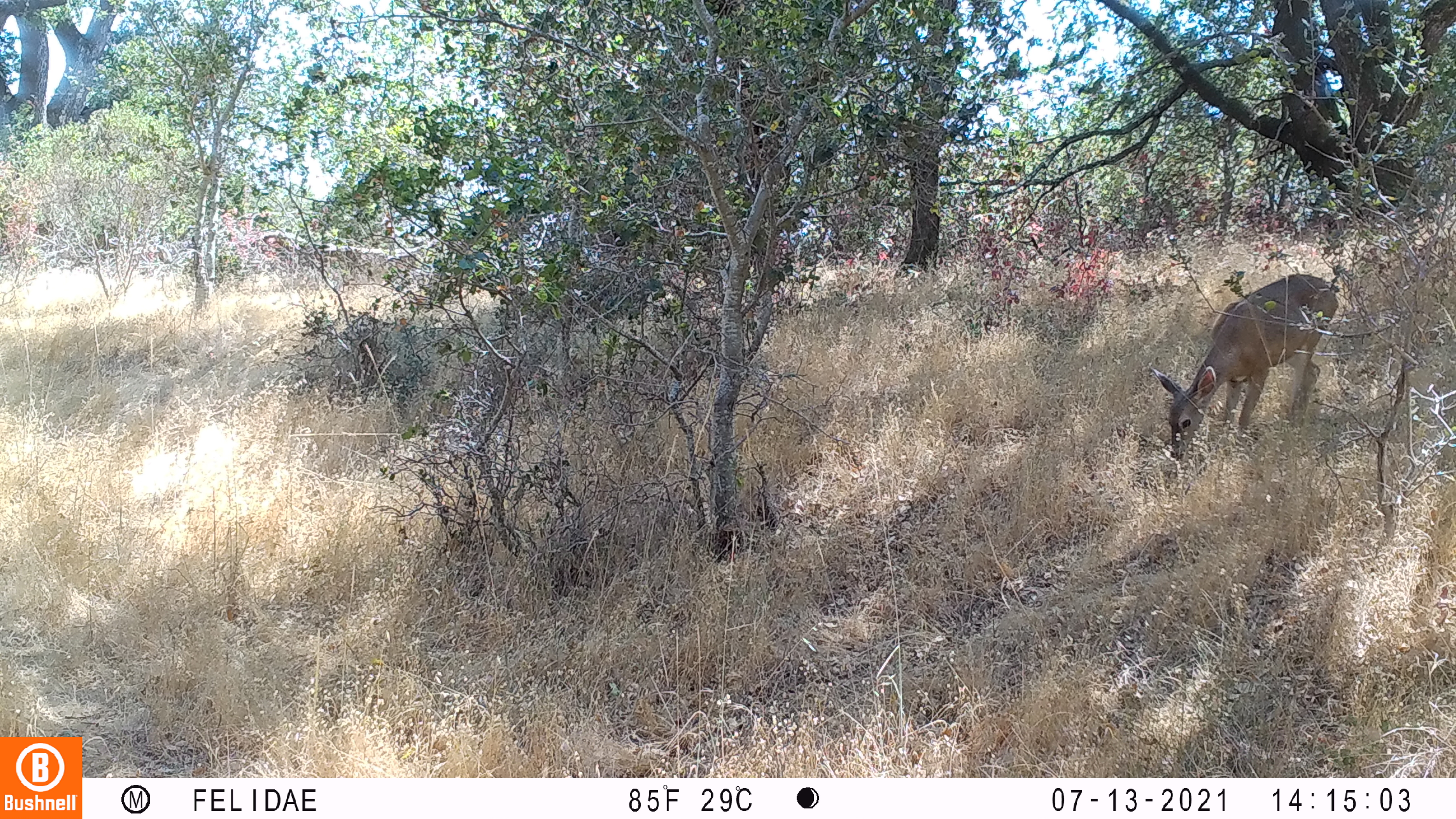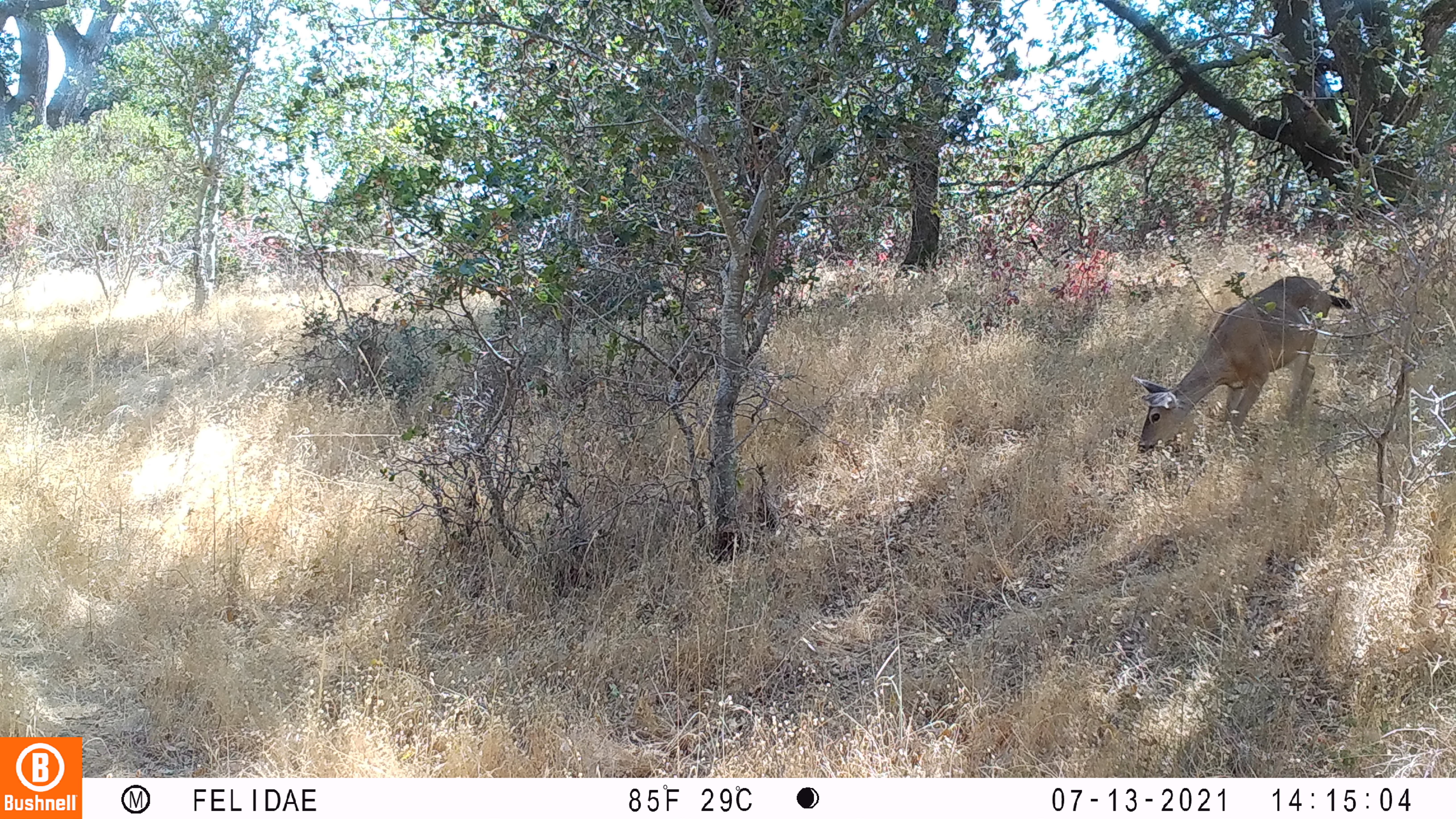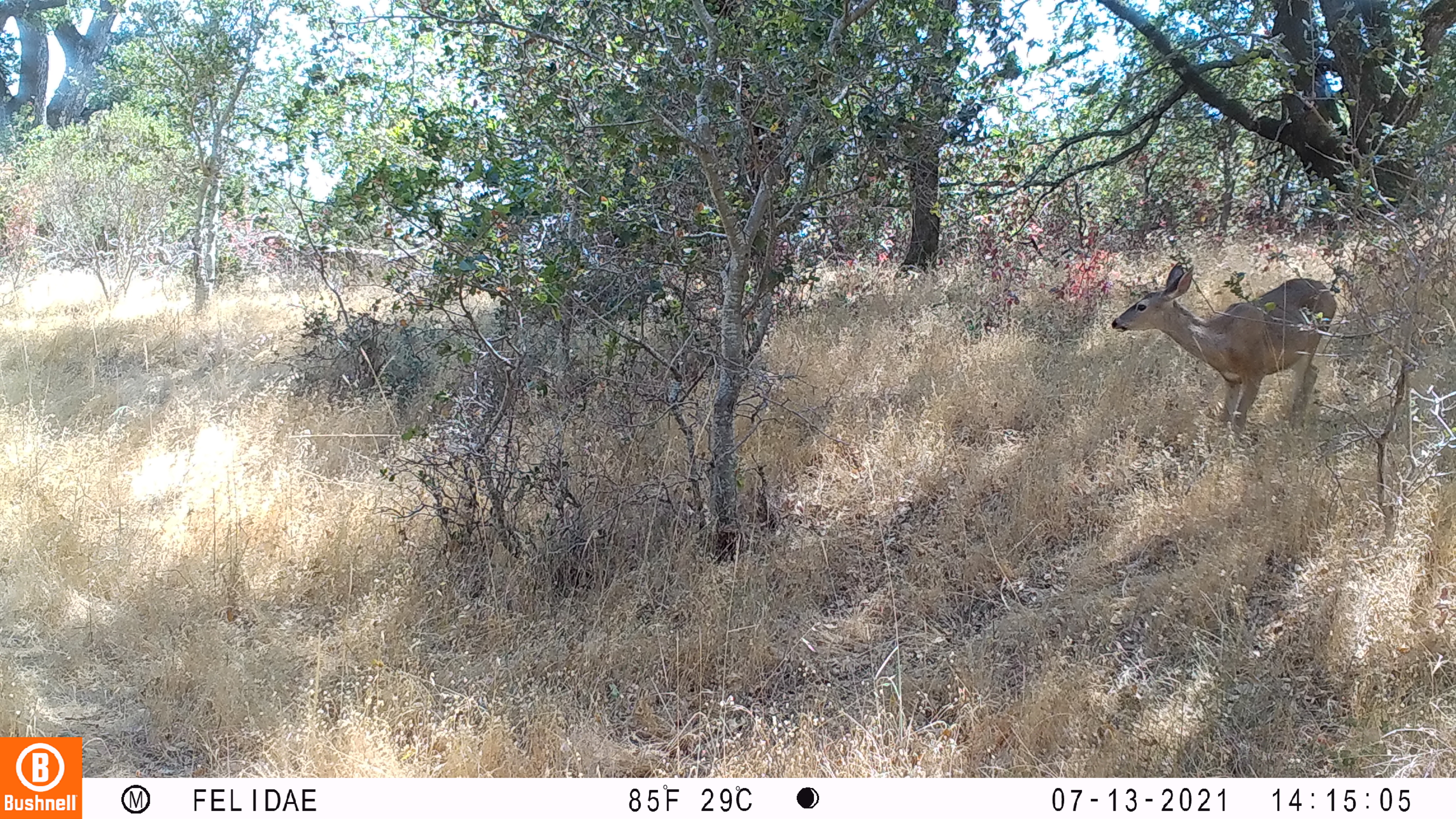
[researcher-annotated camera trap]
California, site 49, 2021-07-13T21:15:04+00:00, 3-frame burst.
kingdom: Animalia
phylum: Chordata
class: Mammalia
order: Artiodactyla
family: Cervidae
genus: Odocoileus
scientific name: Odocoileus hemionus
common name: mule deer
Mule deer (Odocoileus hemionus).